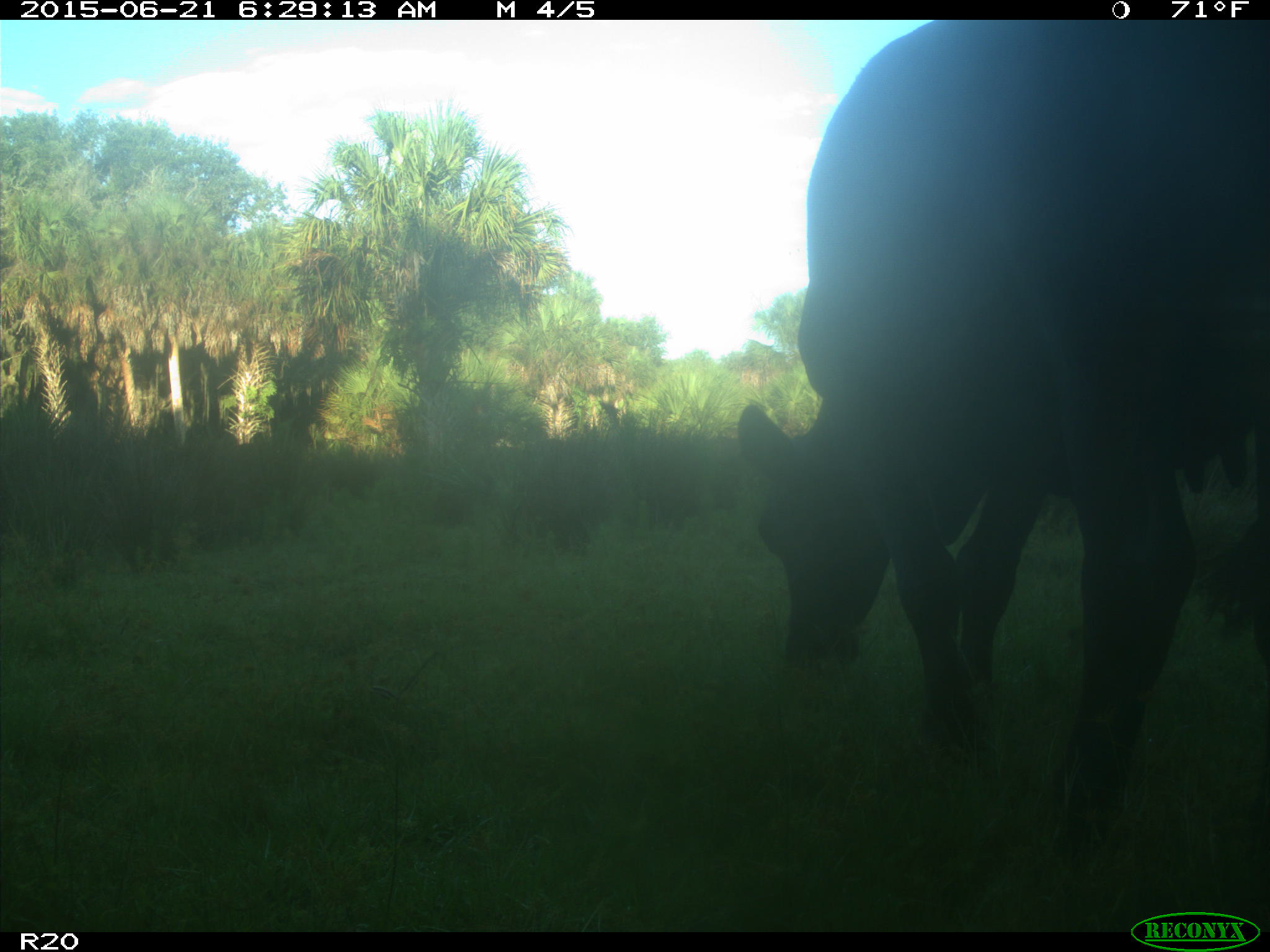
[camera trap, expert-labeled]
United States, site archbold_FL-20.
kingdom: Animalia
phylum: Chordata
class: Mammalia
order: Artiodactyla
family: Bovidae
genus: Bos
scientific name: Bos taurus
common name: domestic cow